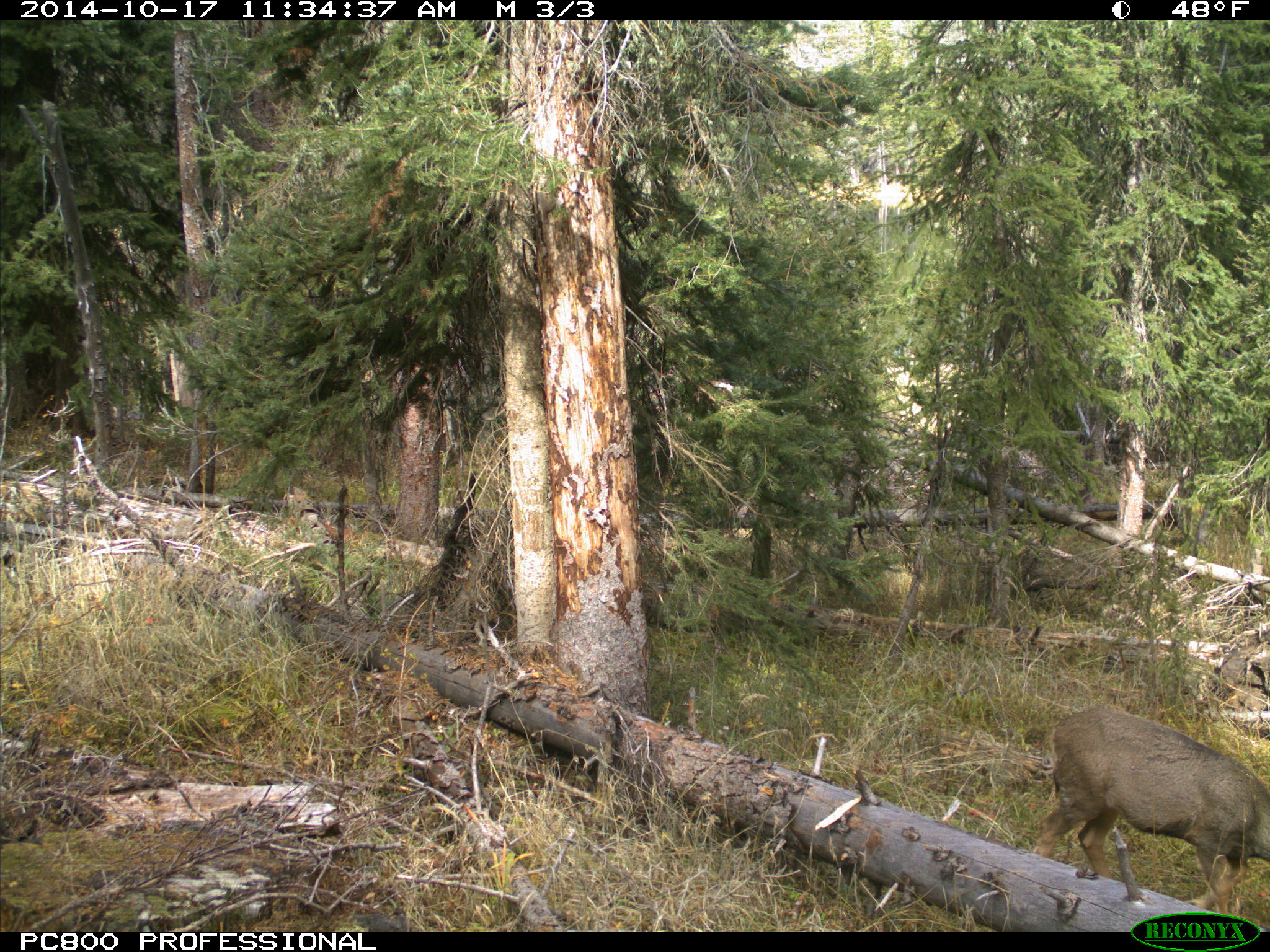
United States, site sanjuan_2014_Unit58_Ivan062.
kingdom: Animalia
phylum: Chordata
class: Mammalia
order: Artiodactyla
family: Cervidae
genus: Odocoileus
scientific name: Odocoileus hemionus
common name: mule deer